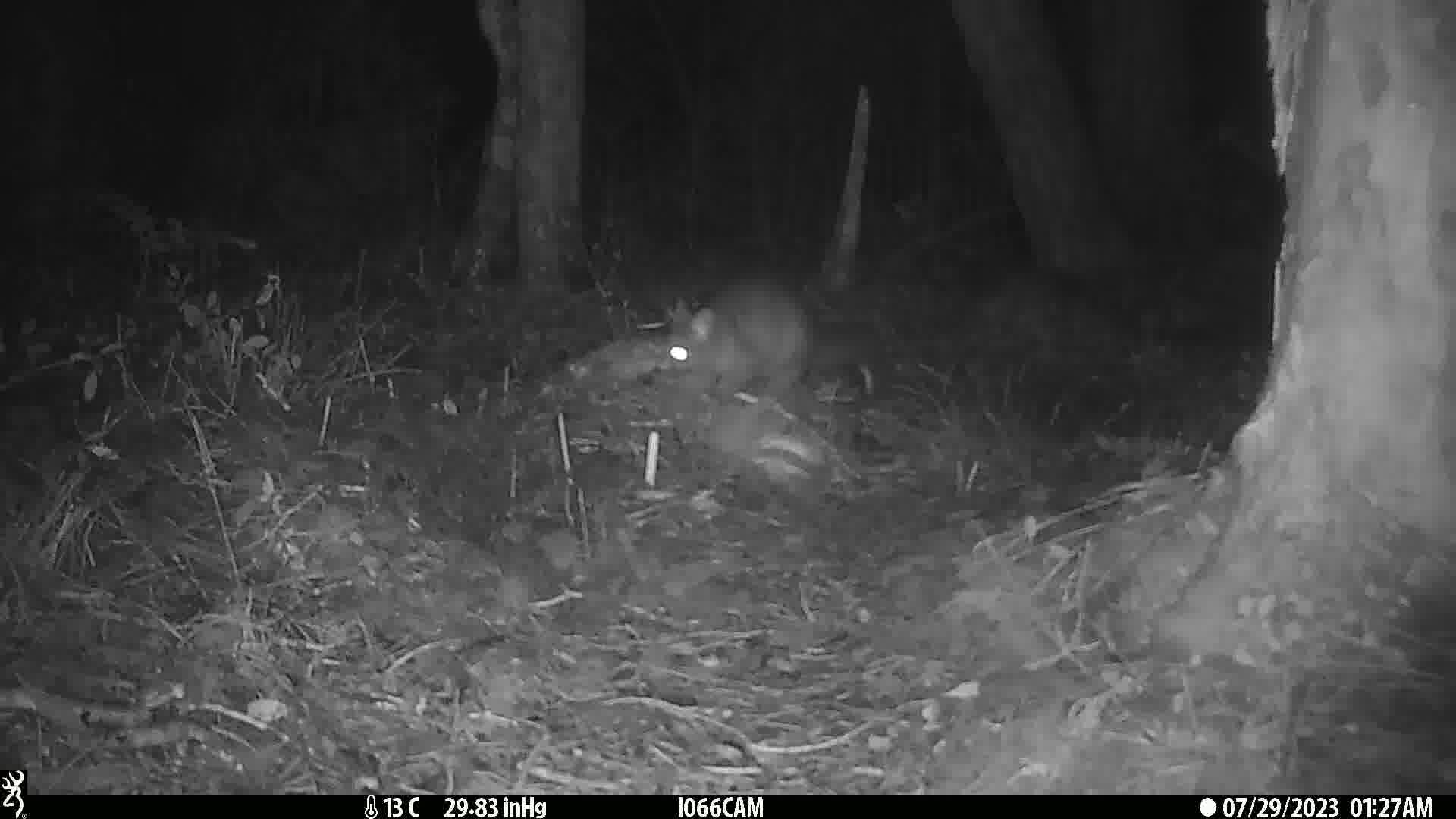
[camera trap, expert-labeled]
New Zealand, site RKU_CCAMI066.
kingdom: Animalia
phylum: Chordata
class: Mammalia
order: Diprotodontia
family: Phalangeridae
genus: Trichosurus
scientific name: Trichosurus vulpecula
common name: common brushtail possum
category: possum